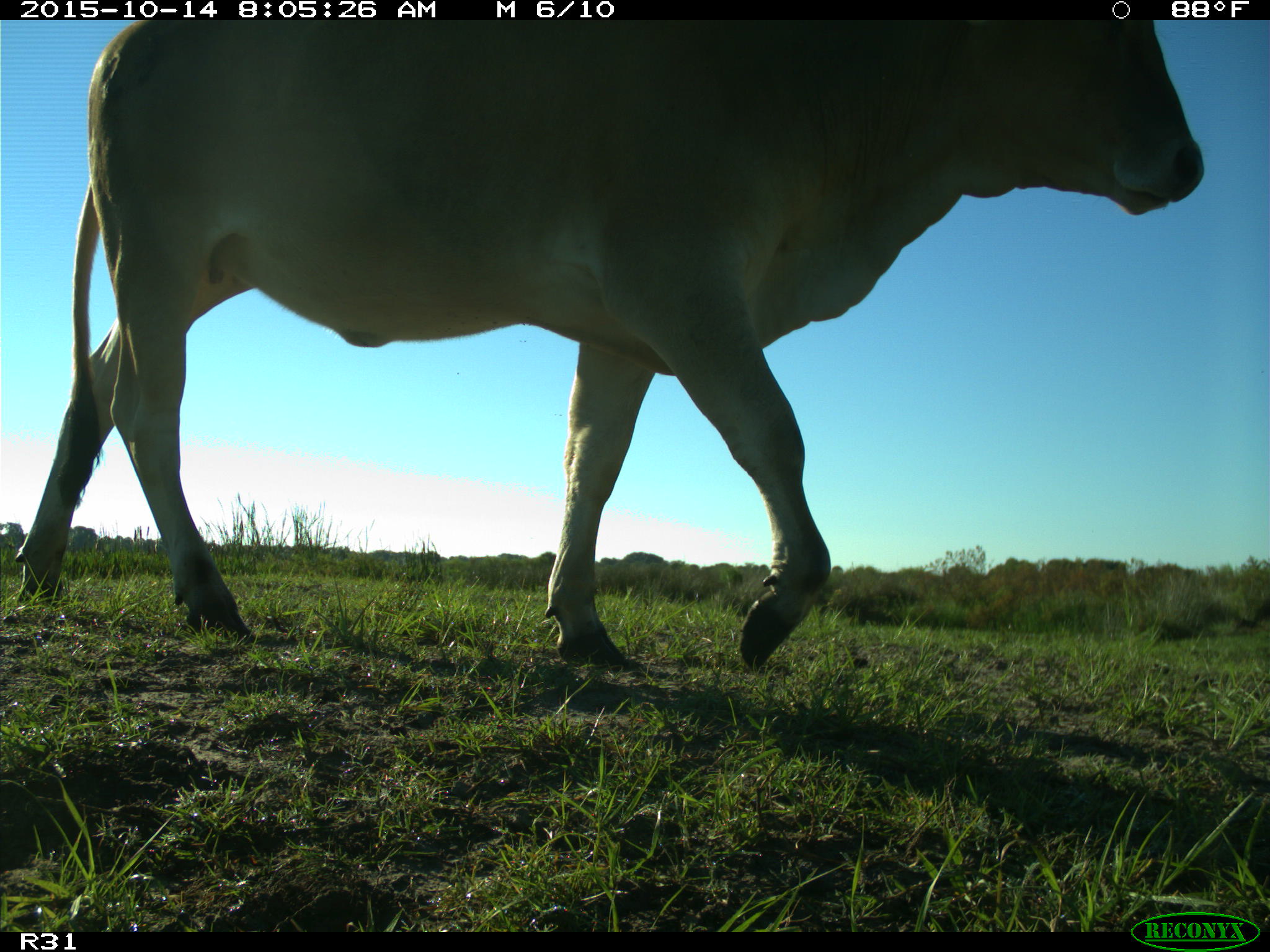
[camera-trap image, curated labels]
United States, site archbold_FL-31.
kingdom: Animalia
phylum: Chordata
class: Mammalia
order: Artiodactyla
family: Bovidae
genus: Bos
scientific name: Bos taurus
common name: domestic cow